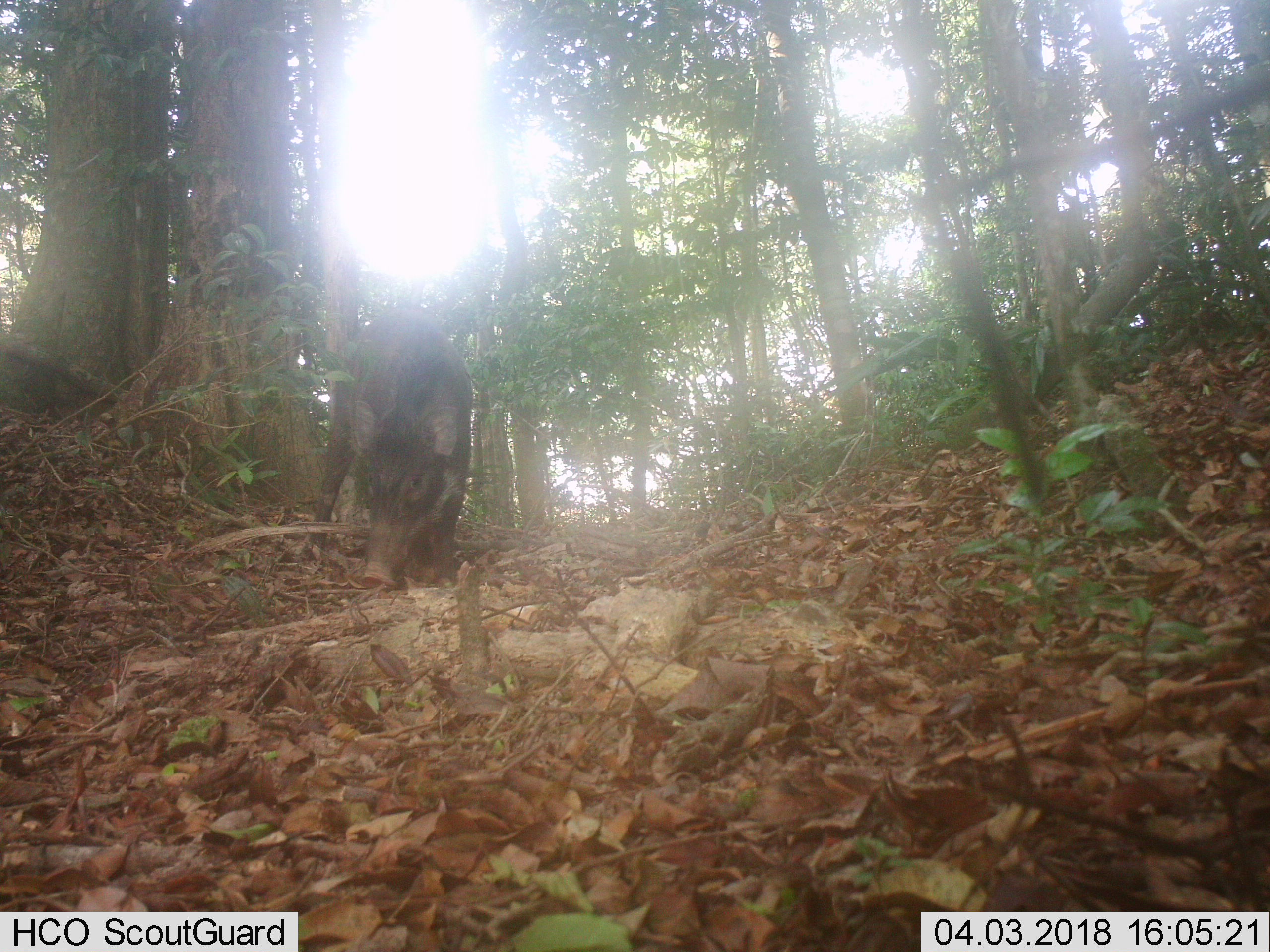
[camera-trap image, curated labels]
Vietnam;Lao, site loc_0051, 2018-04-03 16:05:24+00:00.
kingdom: Animalia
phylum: Chordata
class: Mammalia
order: Artiodactyla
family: Suidae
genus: Sus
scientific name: Sus scrofa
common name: eurasian wild pig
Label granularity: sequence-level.